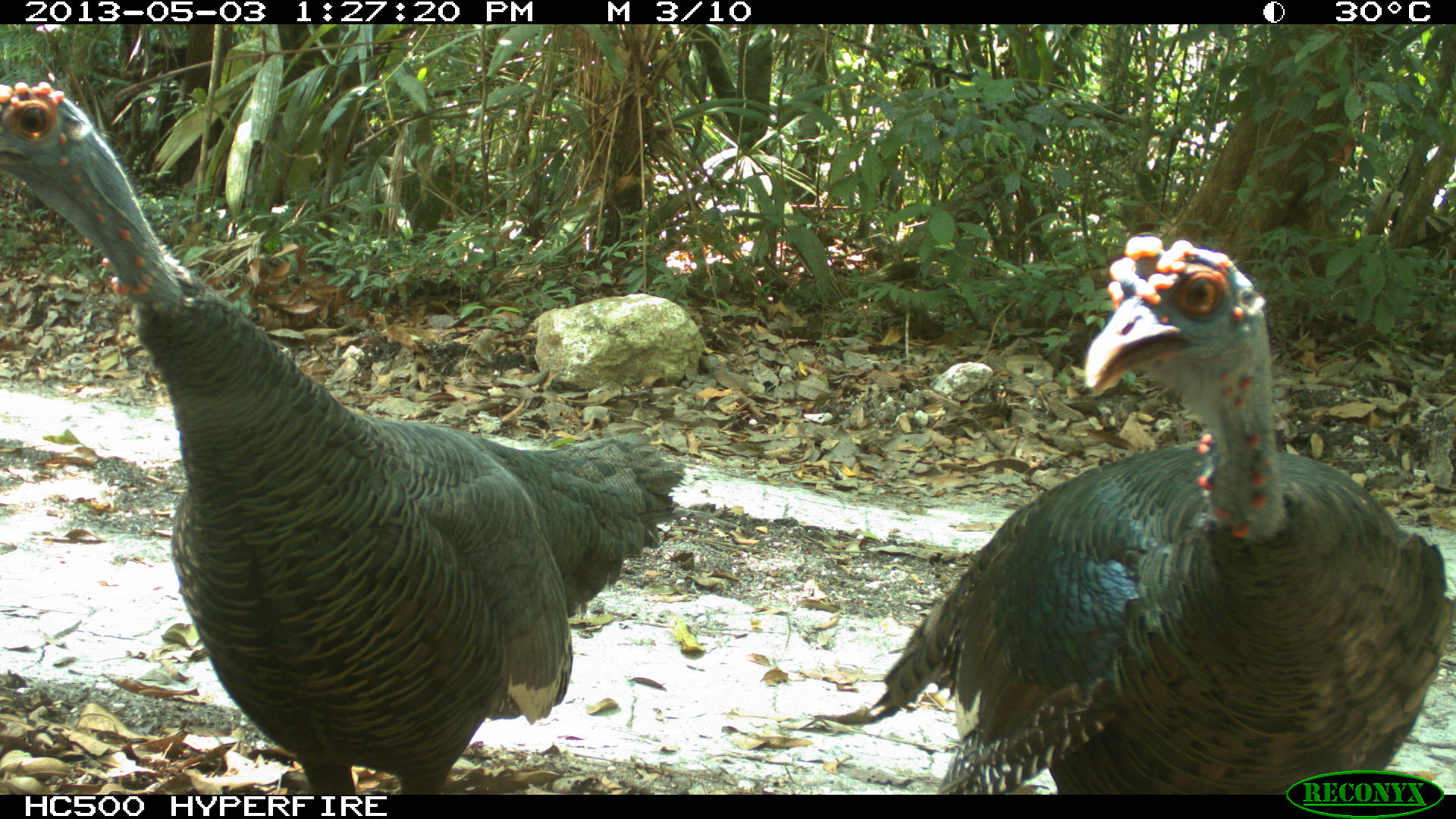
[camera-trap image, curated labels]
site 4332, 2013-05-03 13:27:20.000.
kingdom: Animalia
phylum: Chordata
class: Aves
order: Galliformes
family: Phasianidae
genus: Meleagris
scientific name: Meleagris ocellata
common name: ocellated turkey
Meleagris ocellata (ocellated turkey), count 2.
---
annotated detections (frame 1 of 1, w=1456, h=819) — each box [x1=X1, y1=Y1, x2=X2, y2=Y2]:
meleagris ocellata: [x1=0, y1=79, x2=686, y2=795]; [x1=815, y1=231, x2=1451, y2=795]